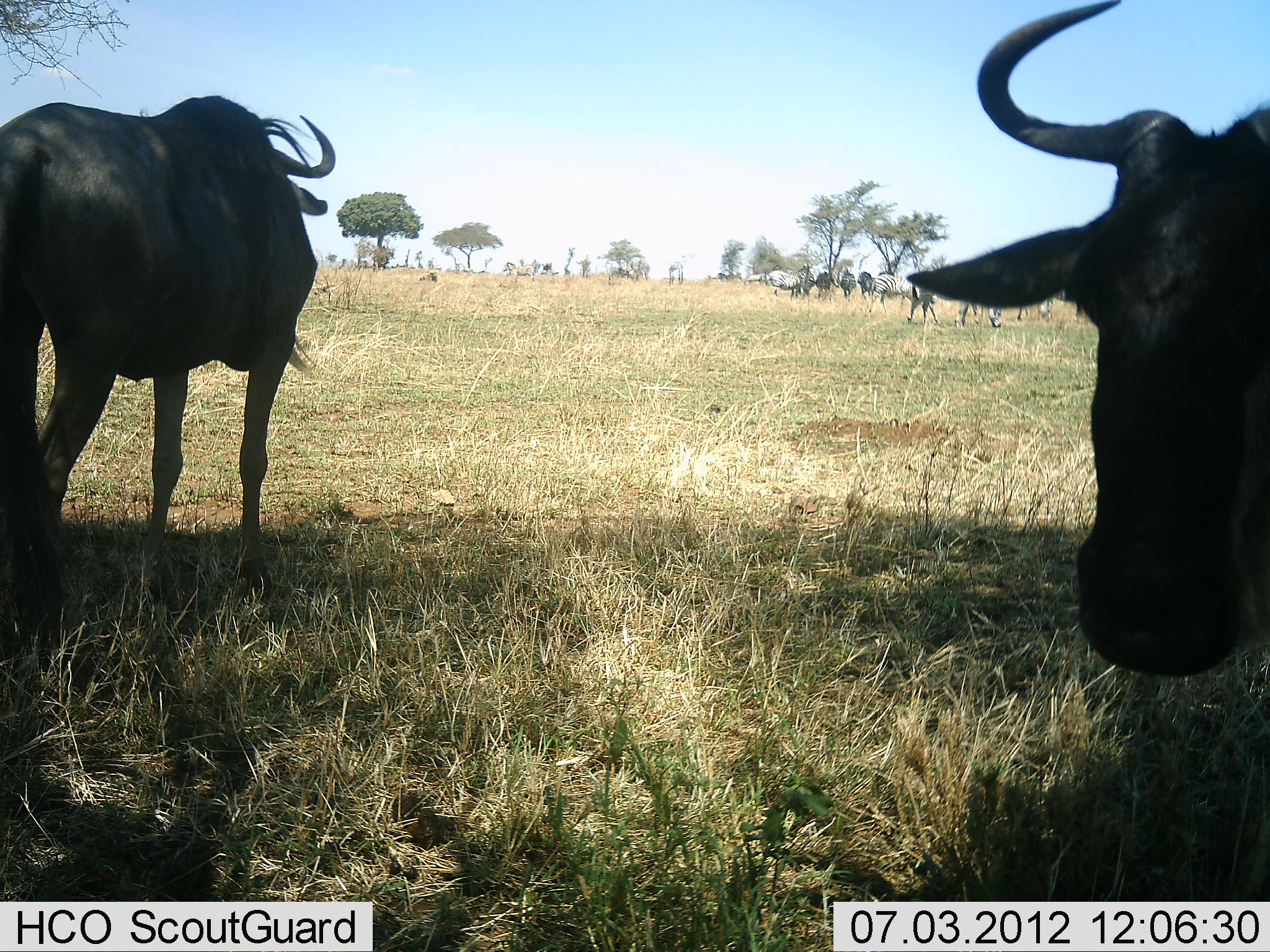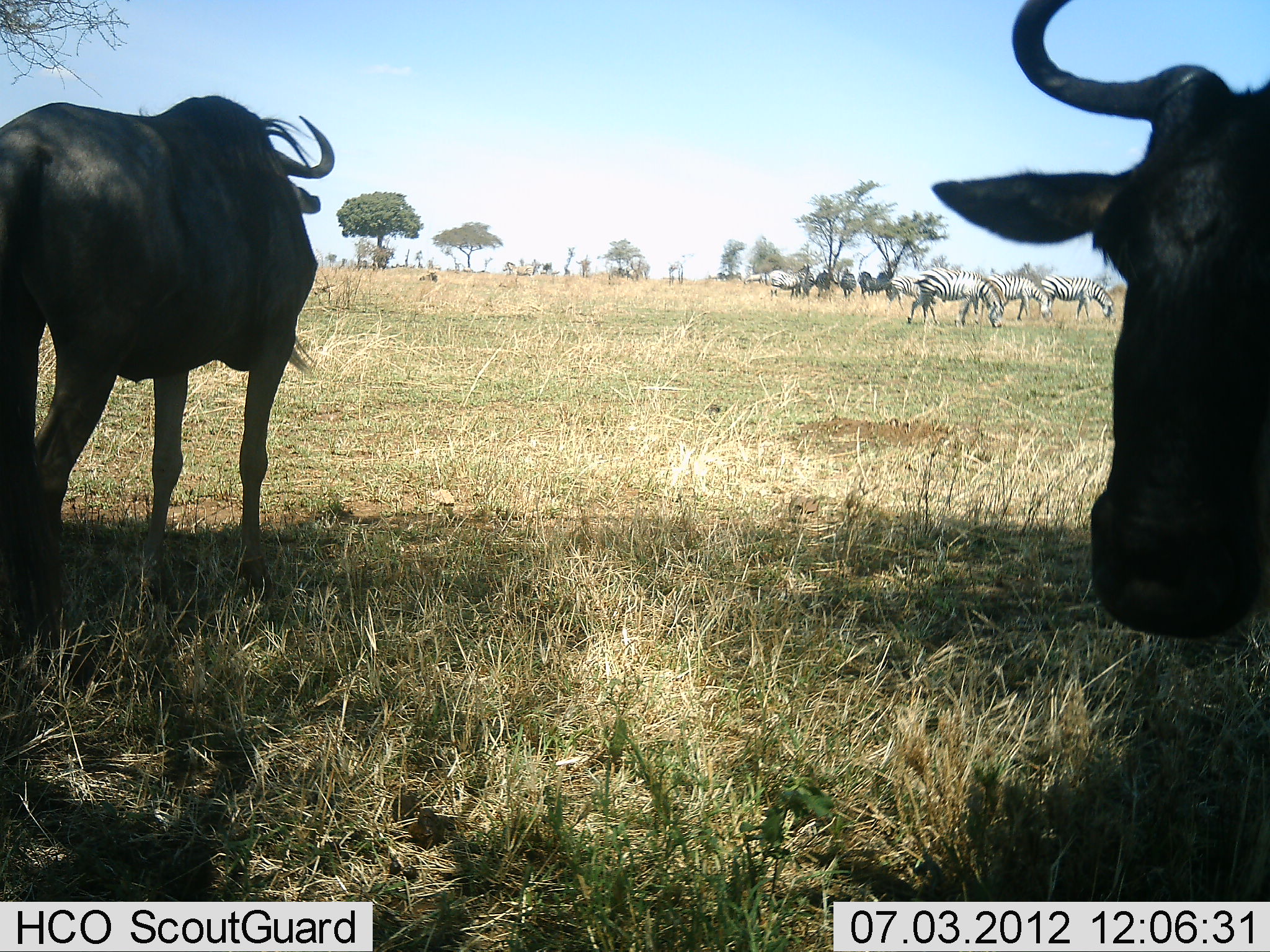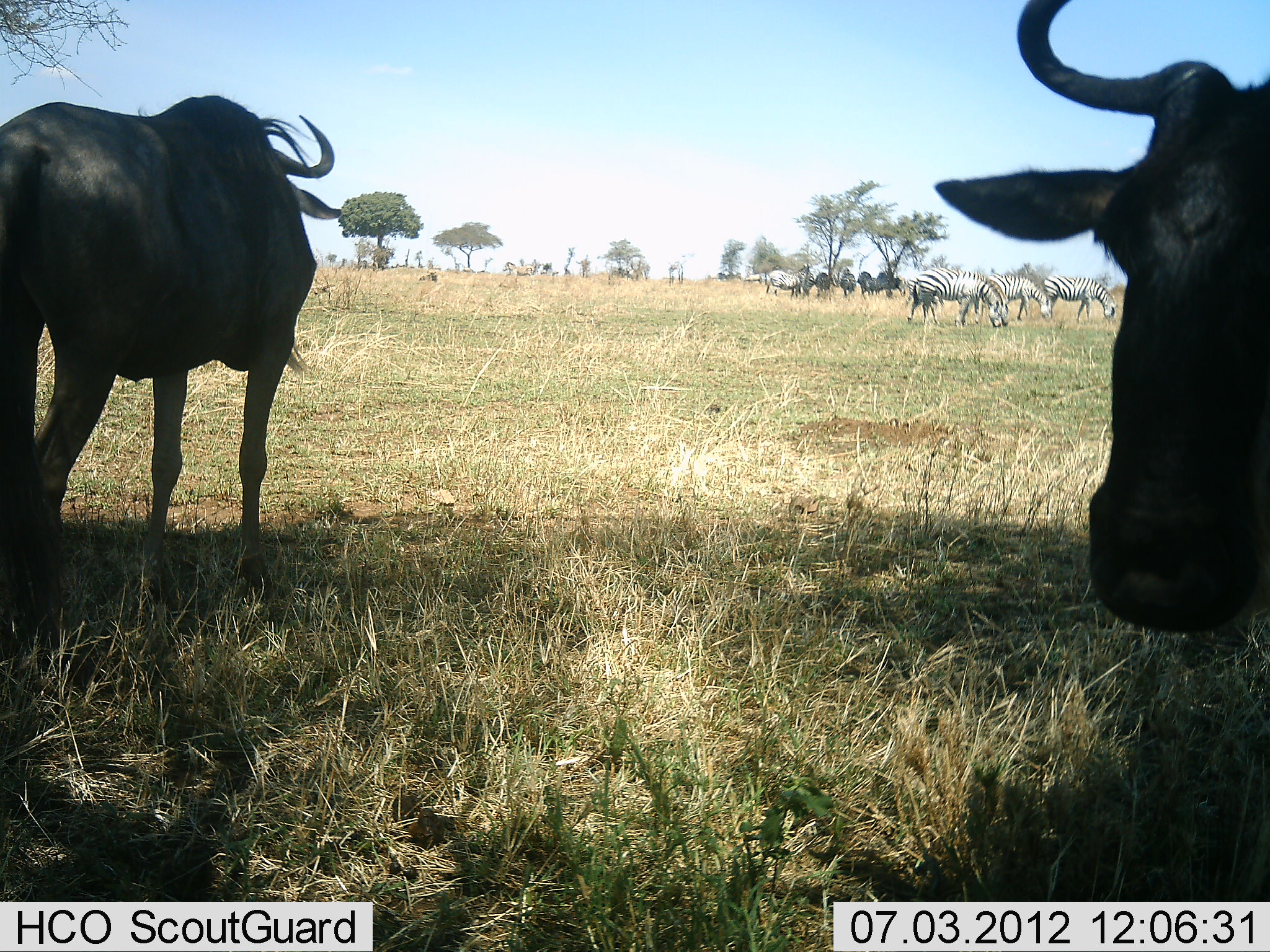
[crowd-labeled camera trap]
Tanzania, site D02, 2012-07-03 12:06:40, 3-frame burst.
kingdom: Animalia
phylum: Chordata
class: Mammalia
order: Artiodactyla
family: Bovidae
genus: Connochaetes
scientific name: Connochaetes taurinus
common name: blue wildebeest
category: wildebeest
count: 2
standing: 92%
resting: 15%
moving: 8%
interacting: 0%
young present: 0%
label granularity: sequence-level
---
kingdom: Animalia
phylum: Chordata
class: Mammalia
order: Perissodactyla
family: Equidae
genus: Equus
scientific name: Equus quagga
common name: plains zebra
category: zebra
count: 4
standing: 20%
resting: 0%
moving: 20%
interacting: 0%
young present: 0%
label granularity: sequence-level